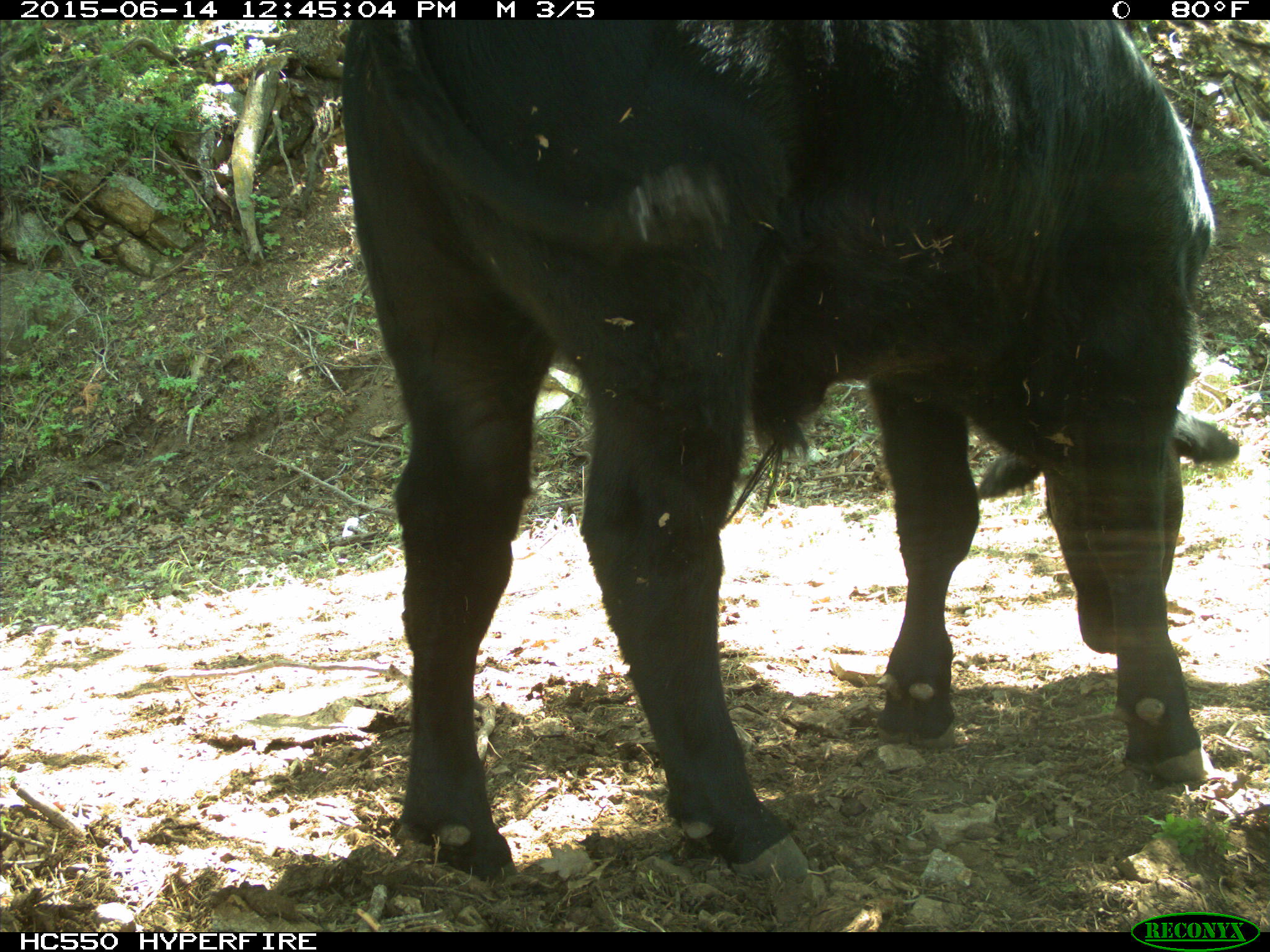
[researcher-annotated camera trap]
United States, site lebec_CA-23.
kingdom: Animalia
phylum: Chordata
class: Mammalia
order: Artiodactyla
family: Bovidae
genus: Bos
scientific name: Bos taurus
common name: domestic cow